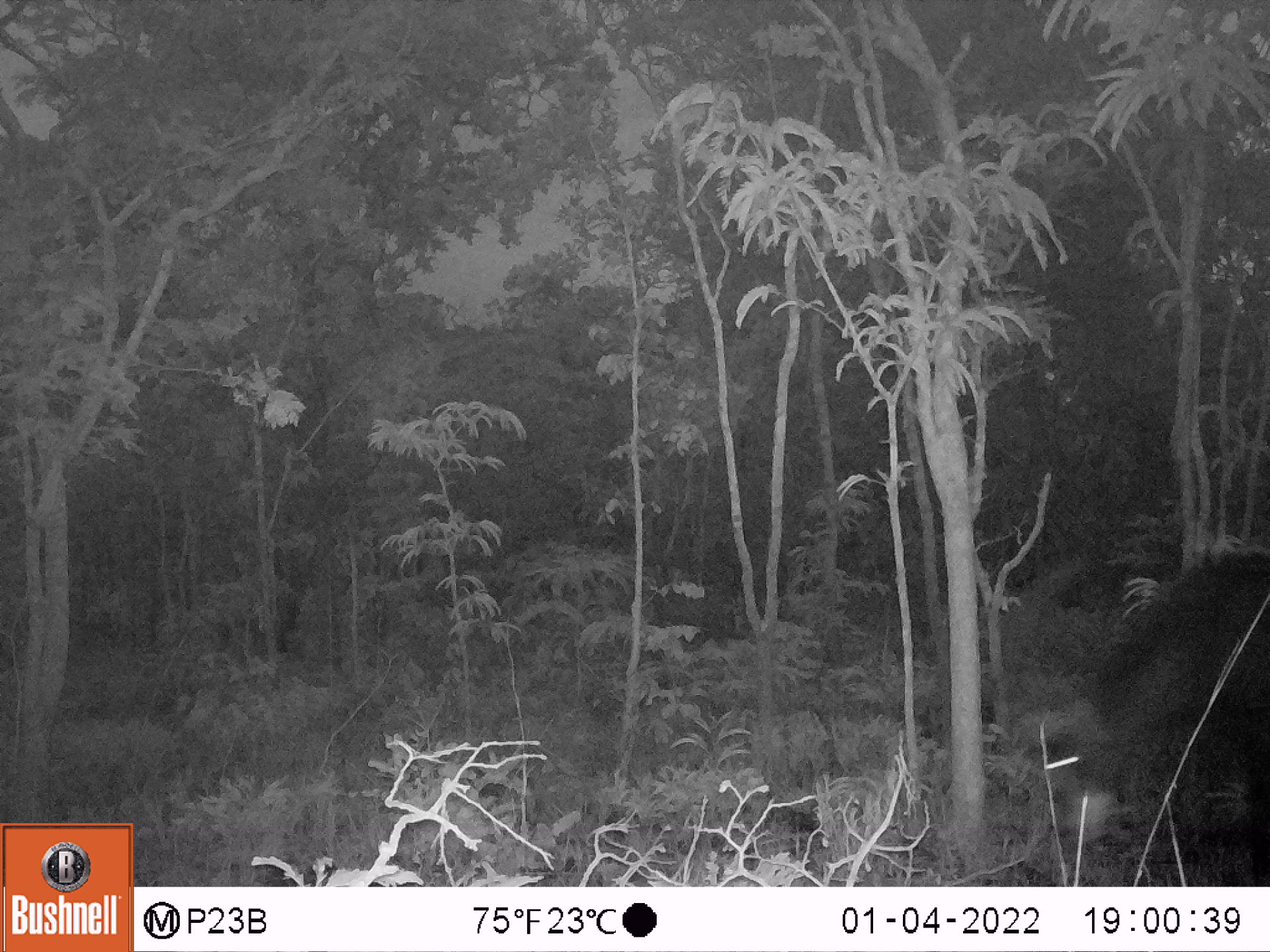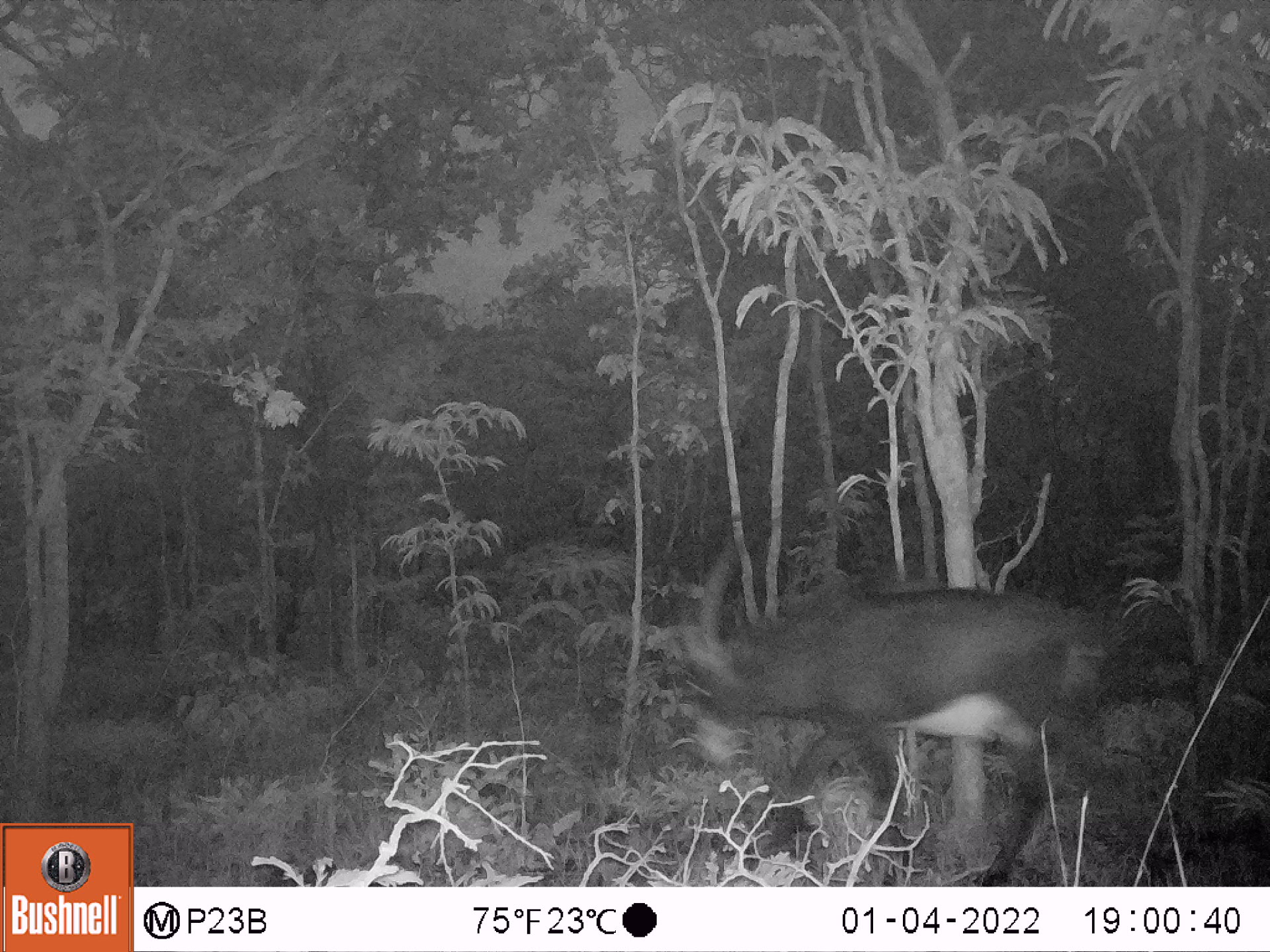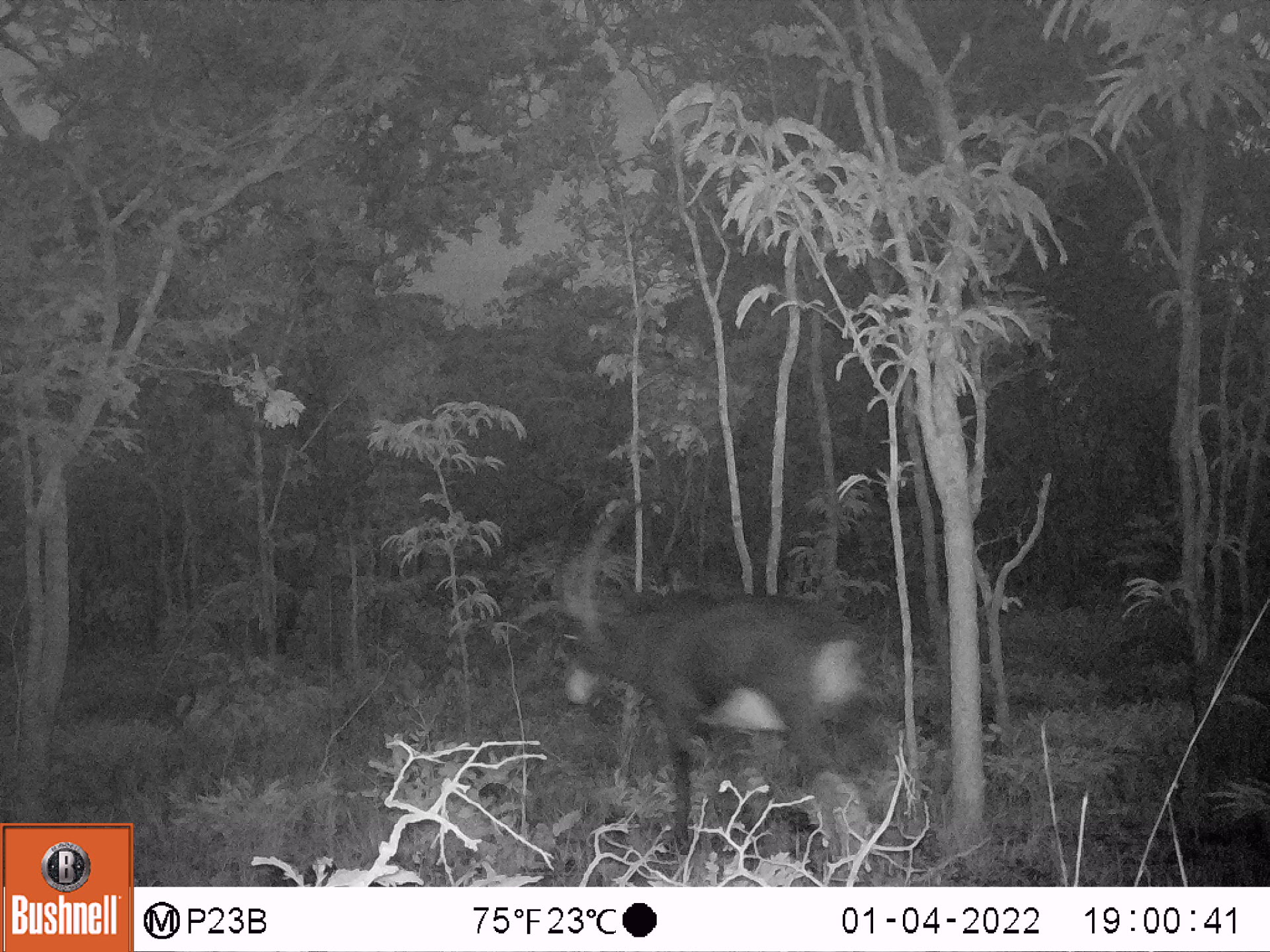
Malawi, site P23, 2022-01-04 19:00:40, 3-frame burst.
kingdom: Animalia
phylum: Chordata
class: Mammalia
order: Artiodactyla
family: Bovidae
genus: Hippotragus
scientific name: Hippotragus niger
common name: sable antelope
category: sable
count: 1